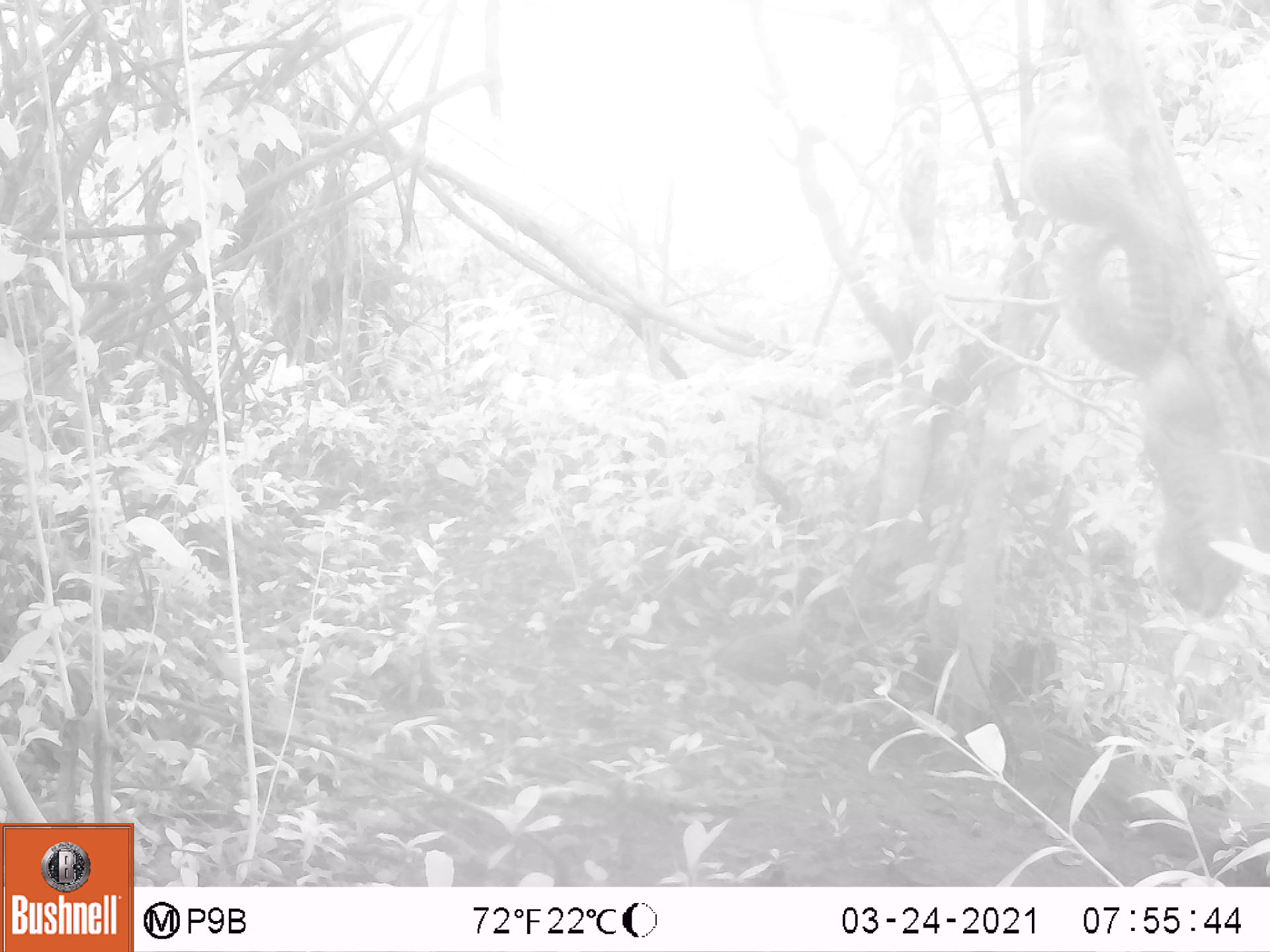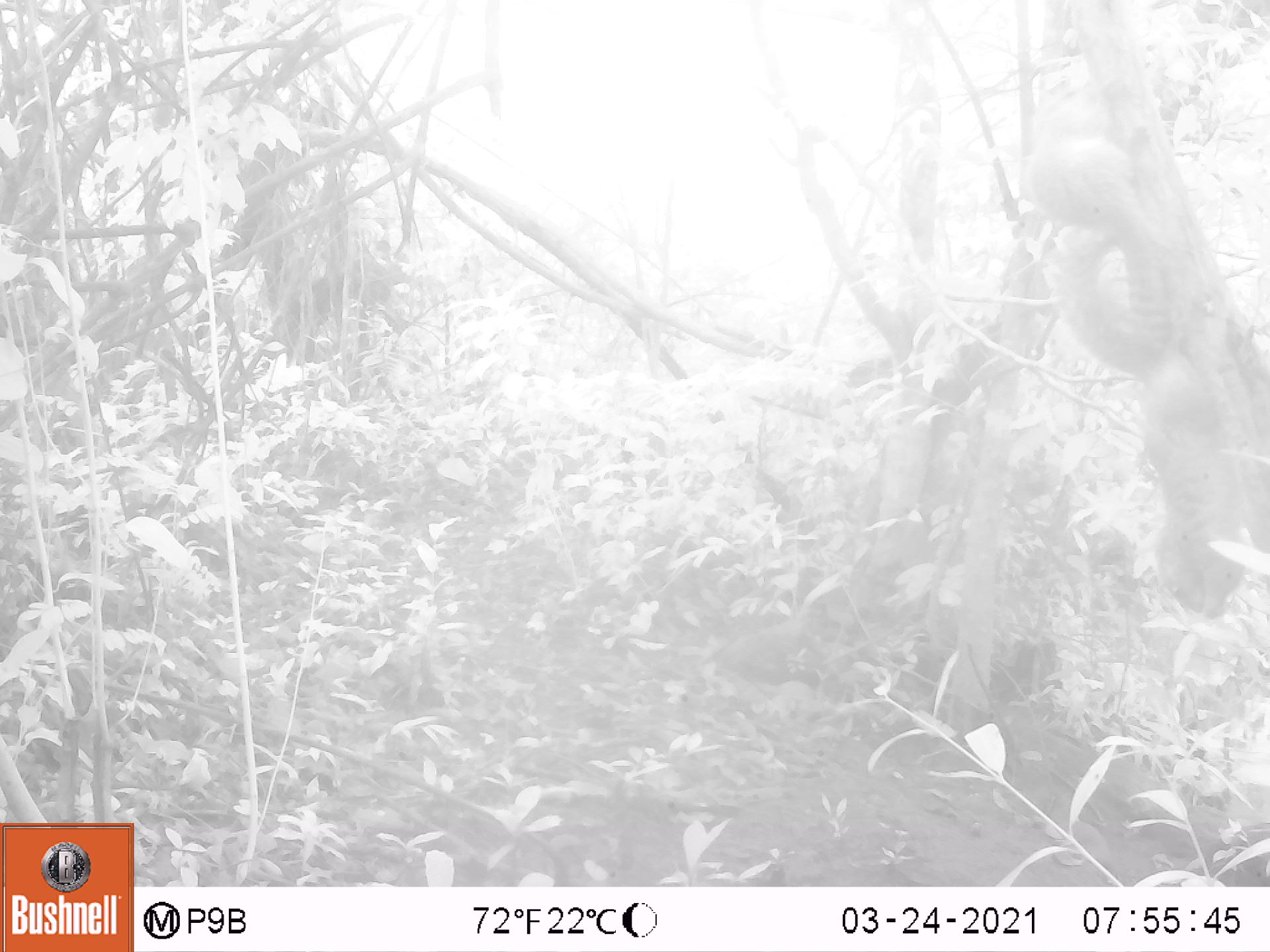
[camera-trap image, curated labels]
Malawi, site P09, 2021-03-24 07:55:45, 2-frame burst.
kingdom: Animalia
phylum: Chordata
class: Mammalia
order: Rodentia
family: Sciuridae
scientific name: Sciuridae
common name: squirrel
Squirrel (Sciuridae), count 2.